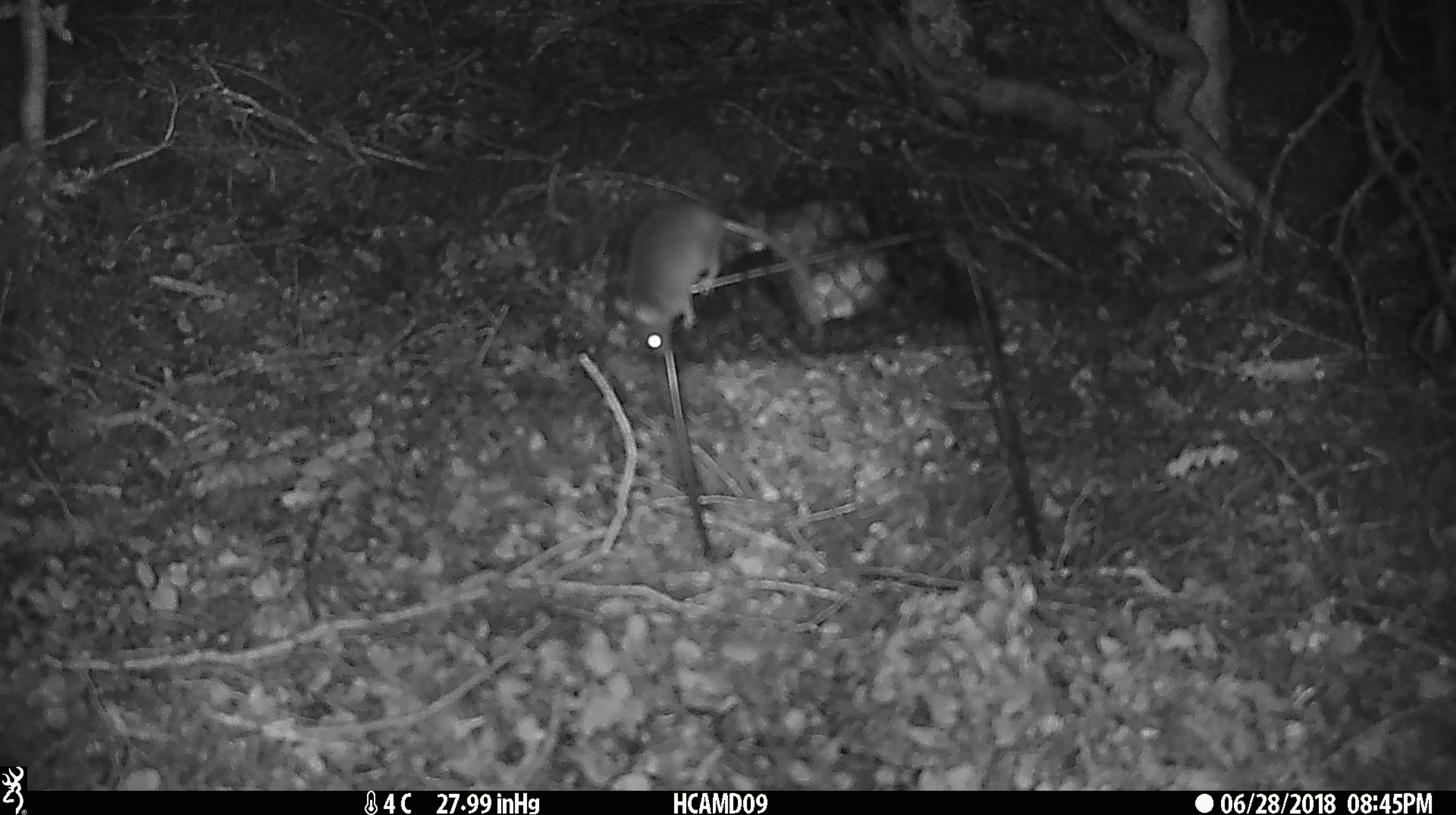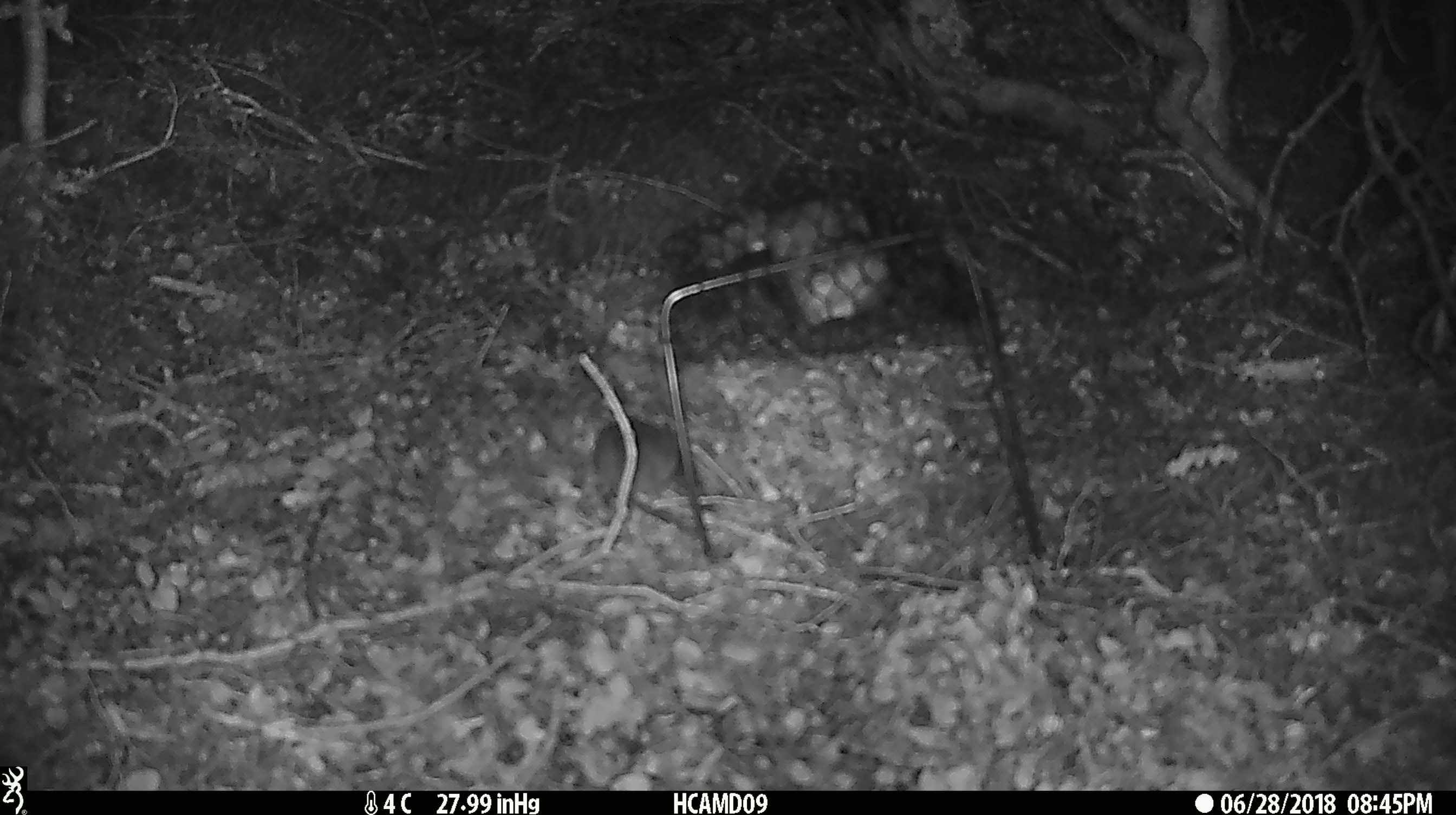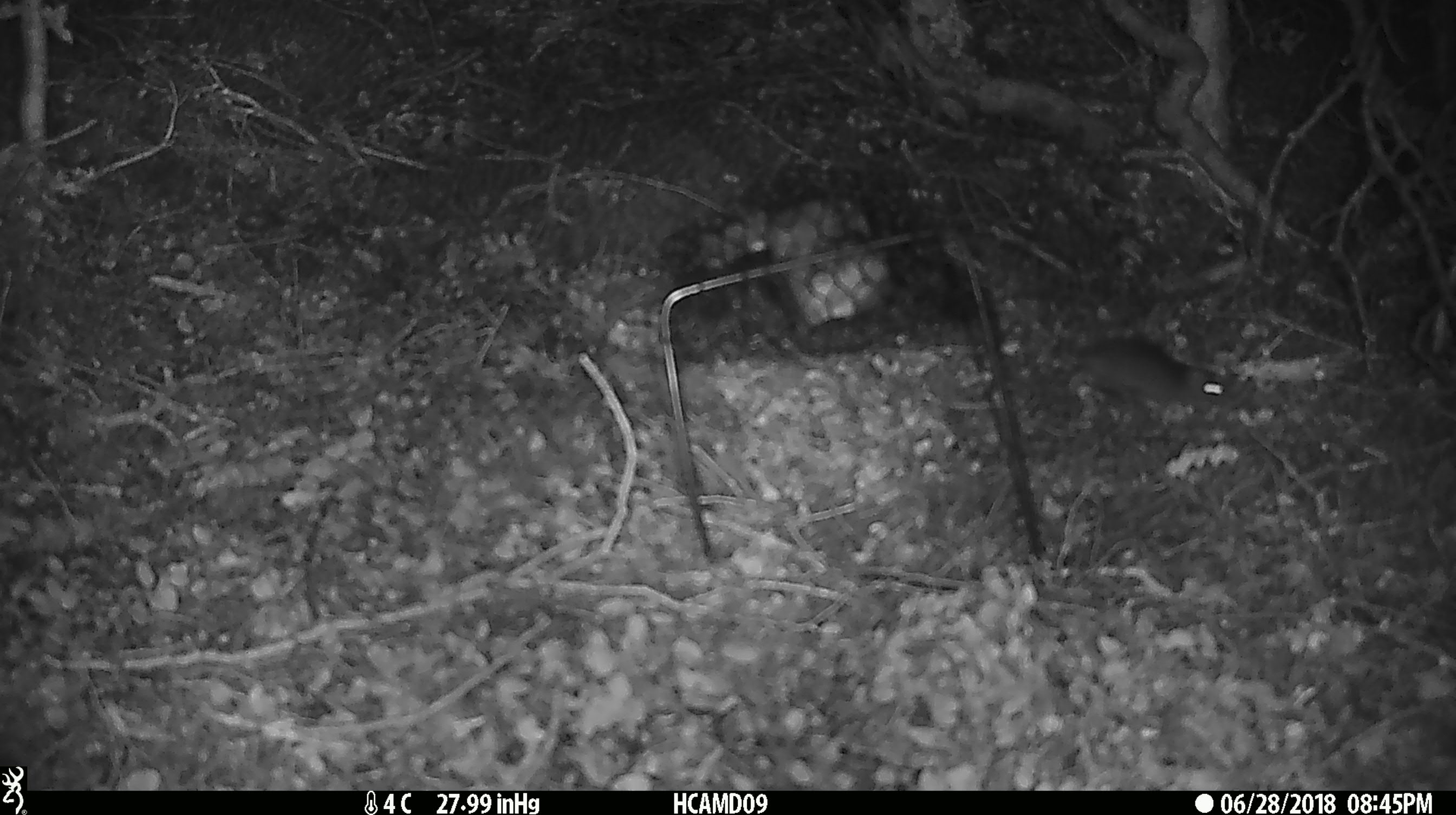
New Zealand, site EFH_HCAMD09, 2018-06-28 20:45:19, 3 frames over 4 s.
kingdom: Animalia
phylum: Chordata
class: Mammalia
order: Rodentia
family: Muridae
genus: Mus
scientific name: Mus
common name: mouse